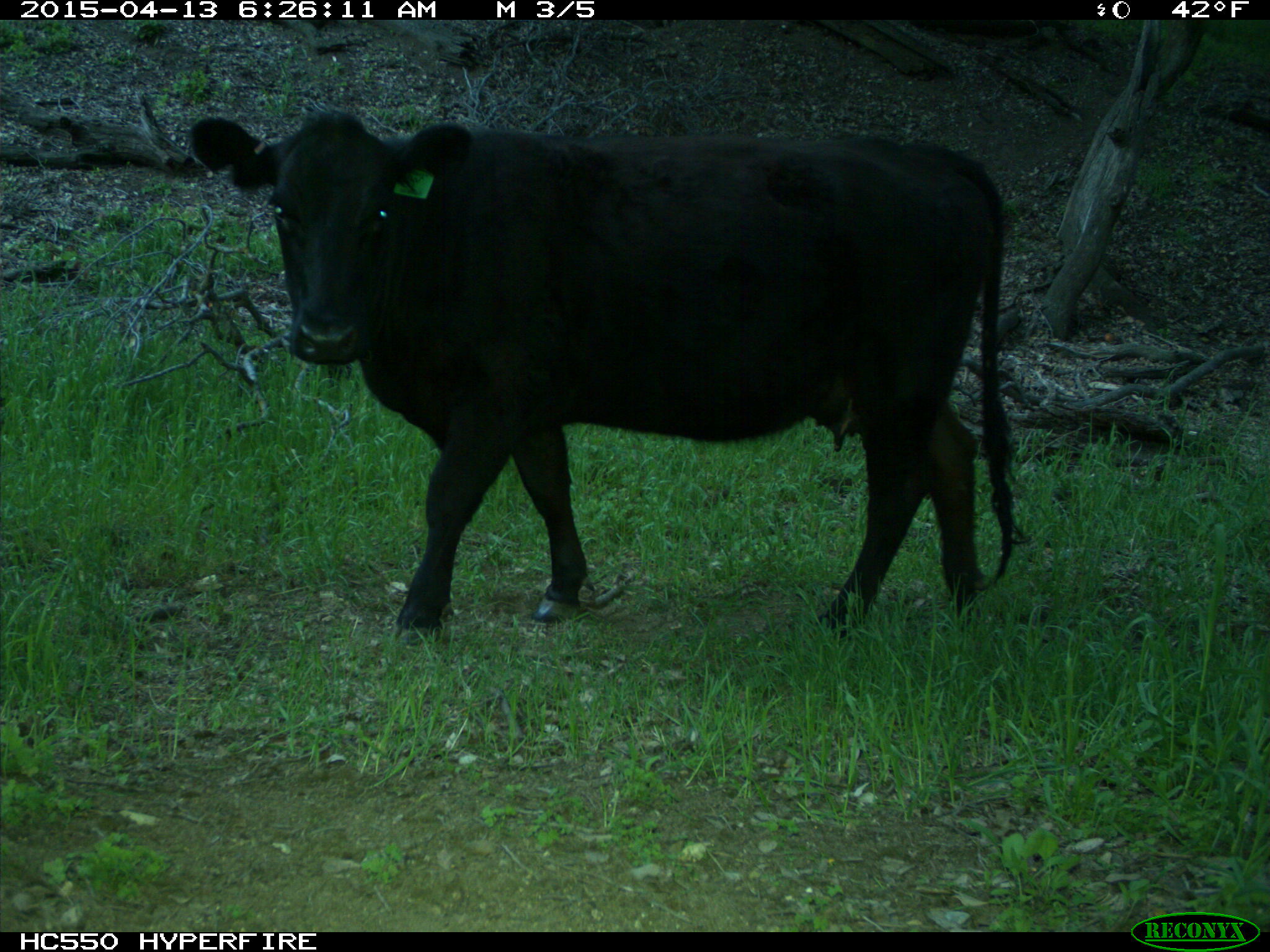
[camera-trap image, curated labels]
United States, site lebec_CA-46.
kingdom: Animalia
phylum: Chordata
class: Mammalia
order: Artiodactyla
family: Bovidae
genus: Bos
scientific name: Bos taurus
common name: domestic cow